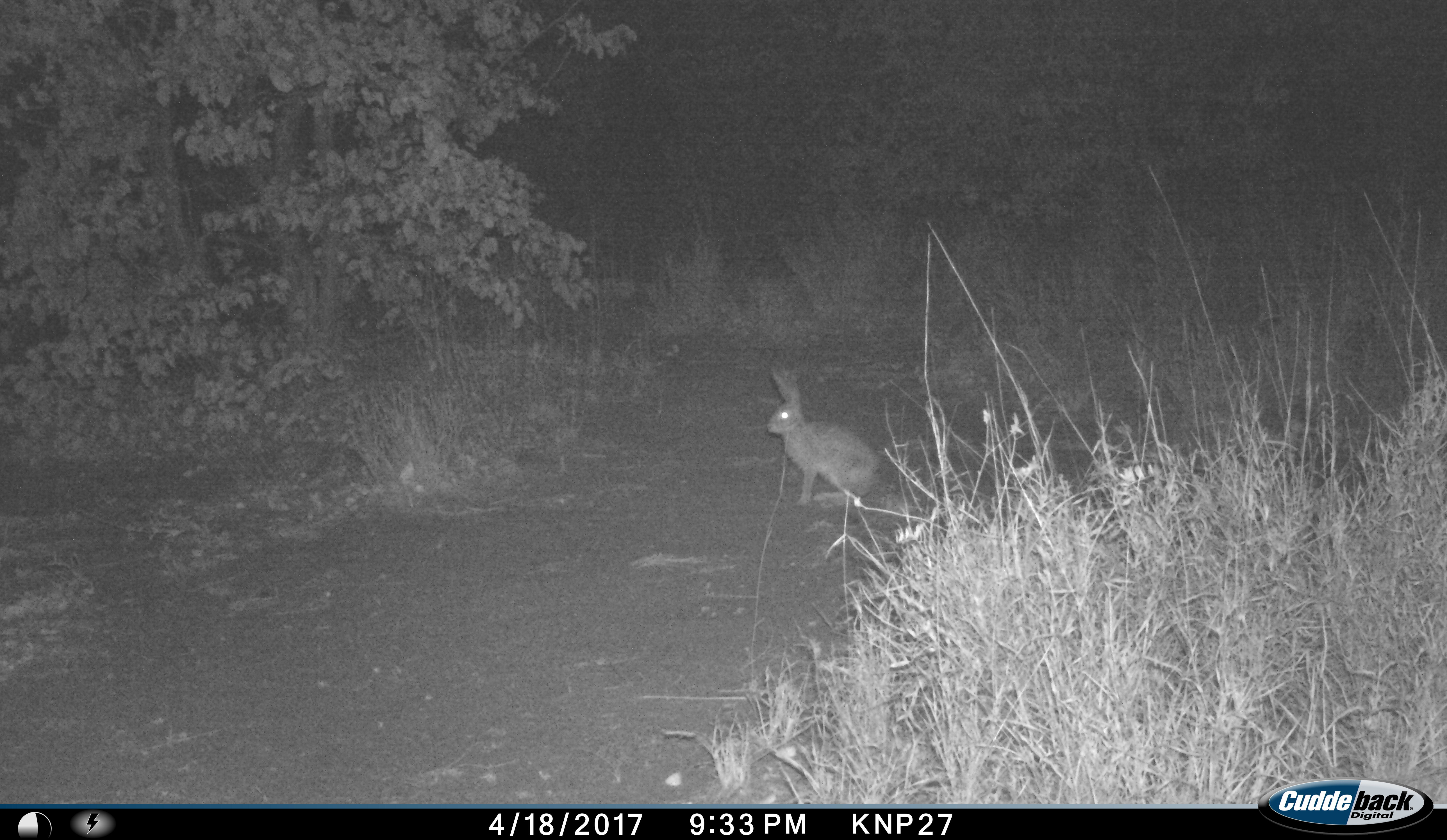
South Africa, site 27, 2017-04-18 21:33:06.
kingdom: Animalia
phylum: Chordata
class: Mammalia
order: Lagomorpha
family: Leporidae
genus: Lepus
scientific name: Lepus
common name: hare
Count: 1.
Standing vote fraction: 100%.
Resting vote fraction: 0%.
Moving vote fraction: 0%.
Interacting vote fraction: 0%.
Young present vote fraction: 0%.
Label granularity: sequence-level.